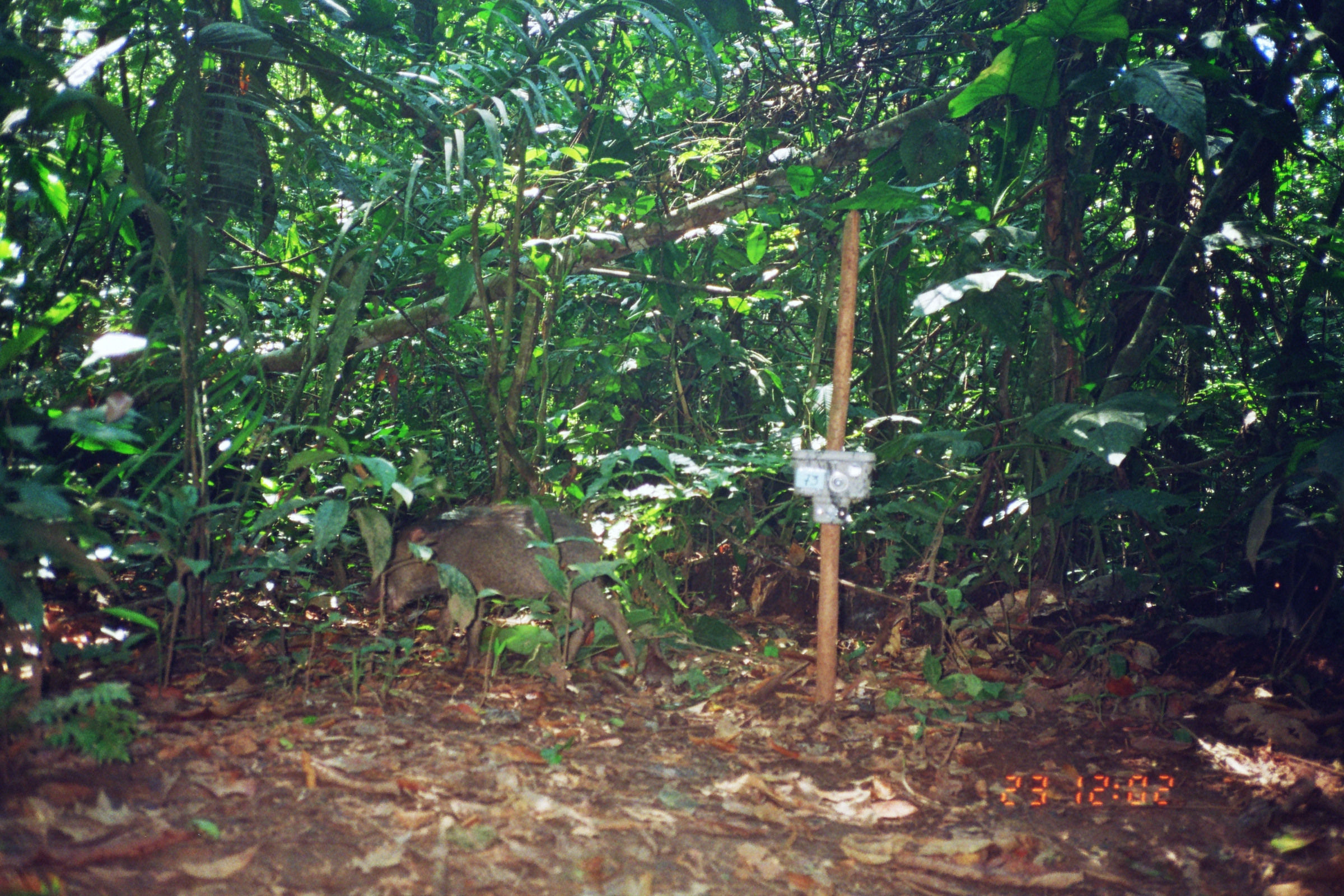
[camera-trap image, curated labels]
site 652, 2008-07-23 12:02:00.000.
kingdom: Animalia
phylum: Chordata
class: Mammalia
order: Artiodactyla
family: Tayassuidae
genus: Tayassu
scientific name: Tayassu pecari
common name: white-lipped peccary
Tayassu pecari (white-lipped peccary).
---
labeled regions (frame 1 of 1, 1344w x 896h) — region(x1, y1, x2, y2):
tayassu pecari: region(357, 498, 643, 678)